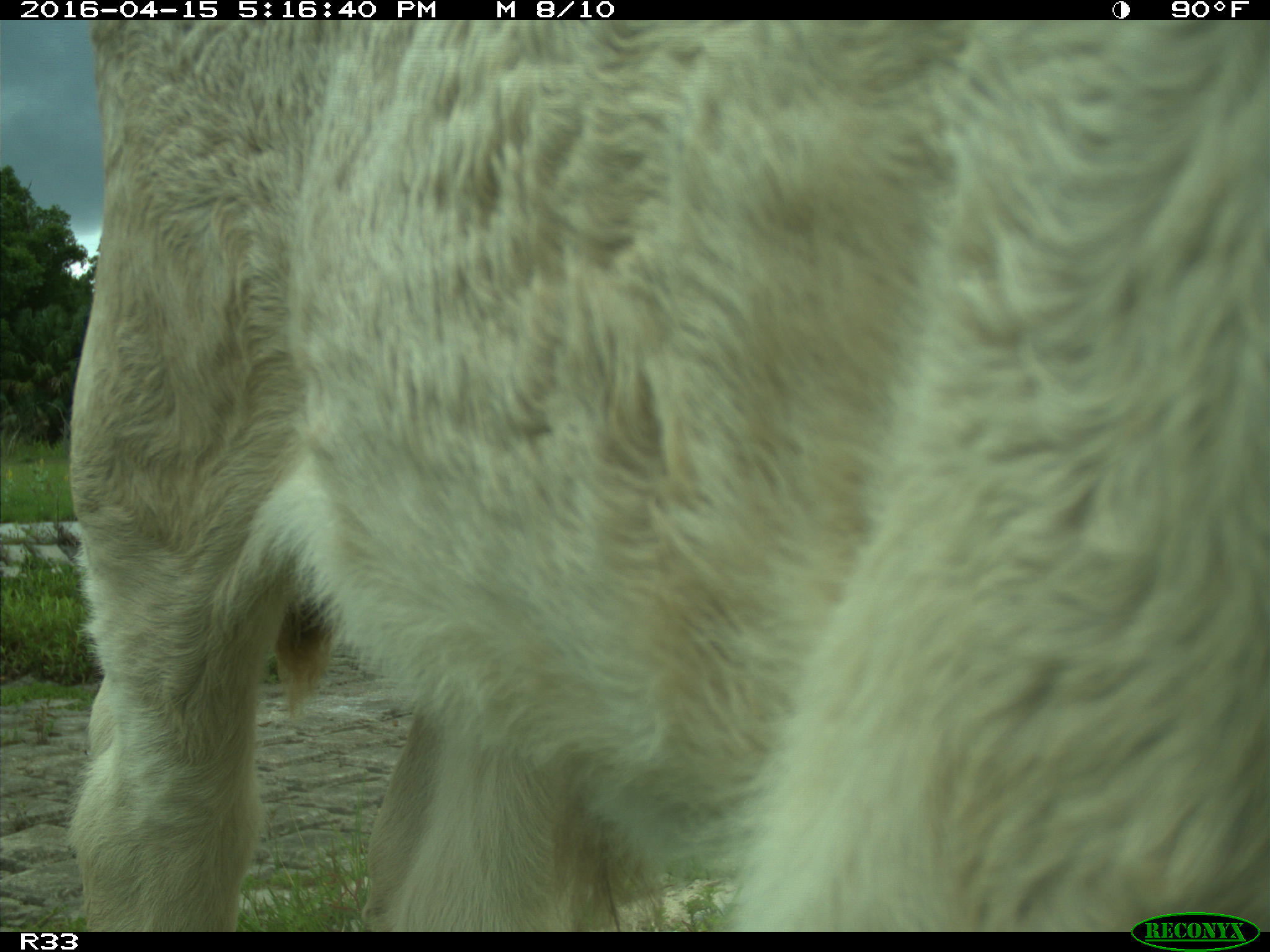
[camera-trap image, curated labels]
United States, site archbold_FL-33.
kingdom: Animalia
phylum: Chordata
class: Mammalia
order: Artiodactyla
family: Bovidae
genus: Bos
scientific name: Bos taurus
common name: domestic cow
Bos taurus (domestic cow).